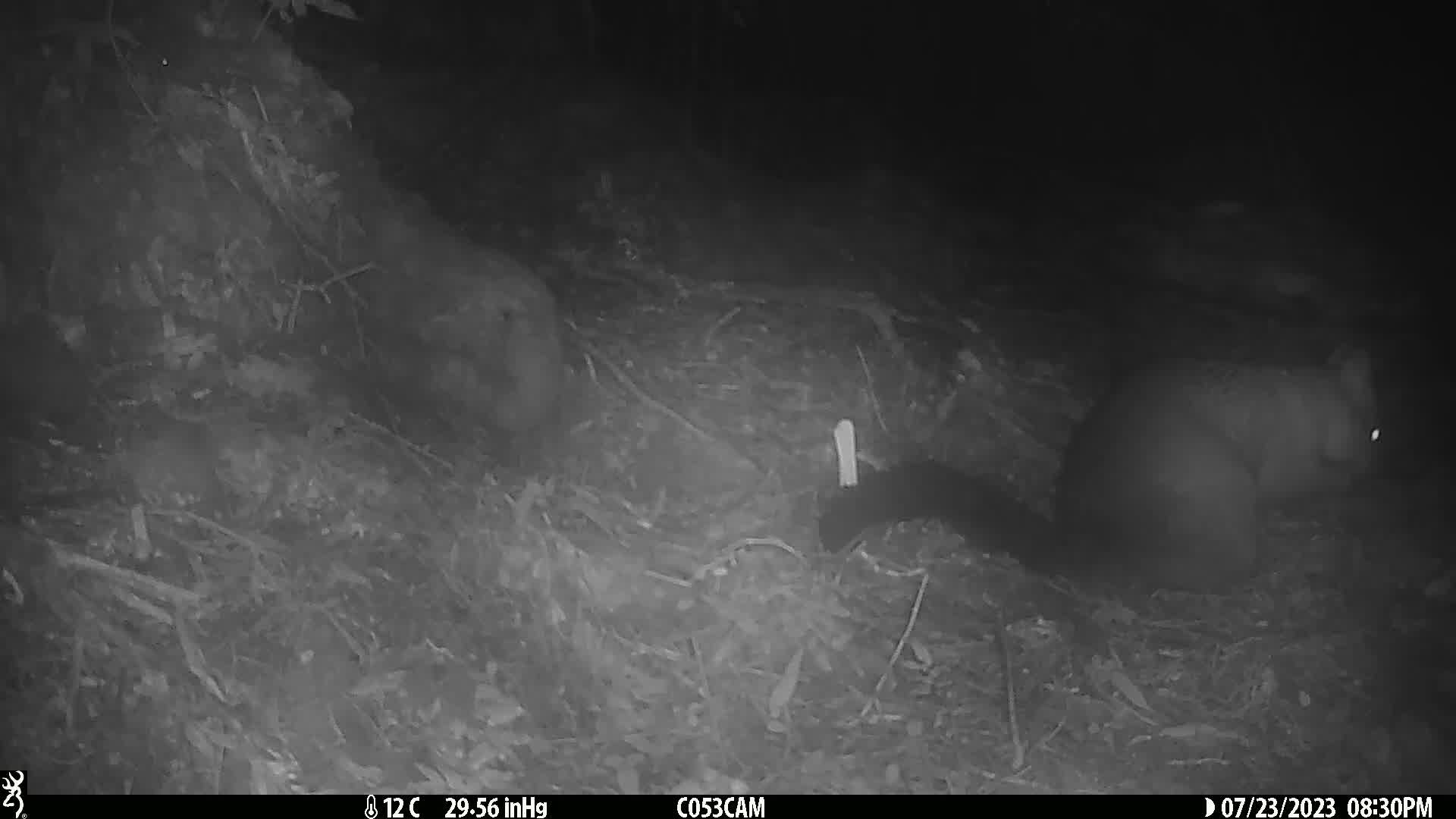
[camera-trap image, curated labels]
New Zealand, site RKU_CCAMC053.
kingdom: Animalia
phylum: Chordata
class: Mammalia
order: Diprotodontia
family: Phalangeridae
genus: Trichosurus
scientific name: Trichosurus vulpecula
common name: common brushtail possum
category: possum